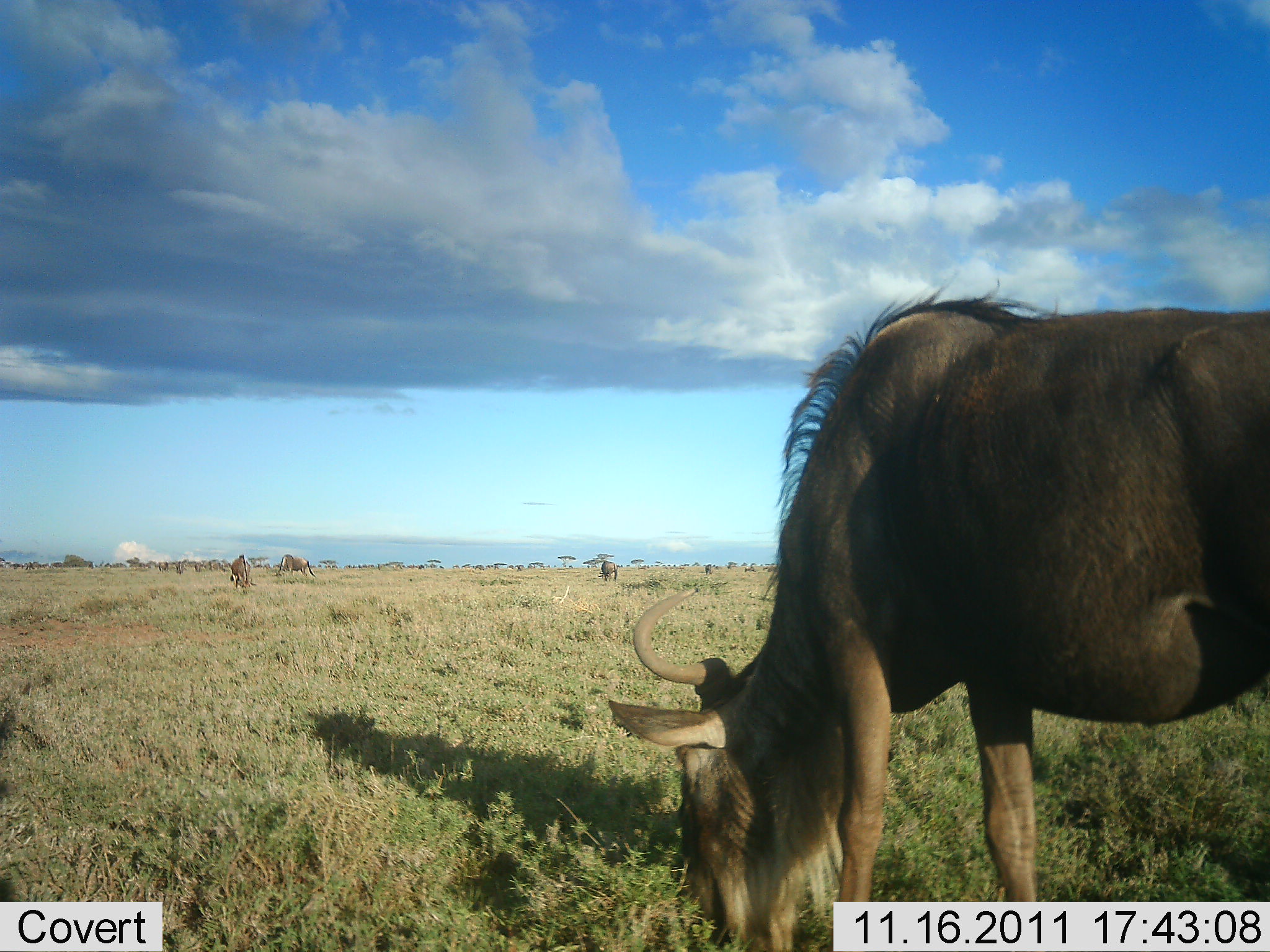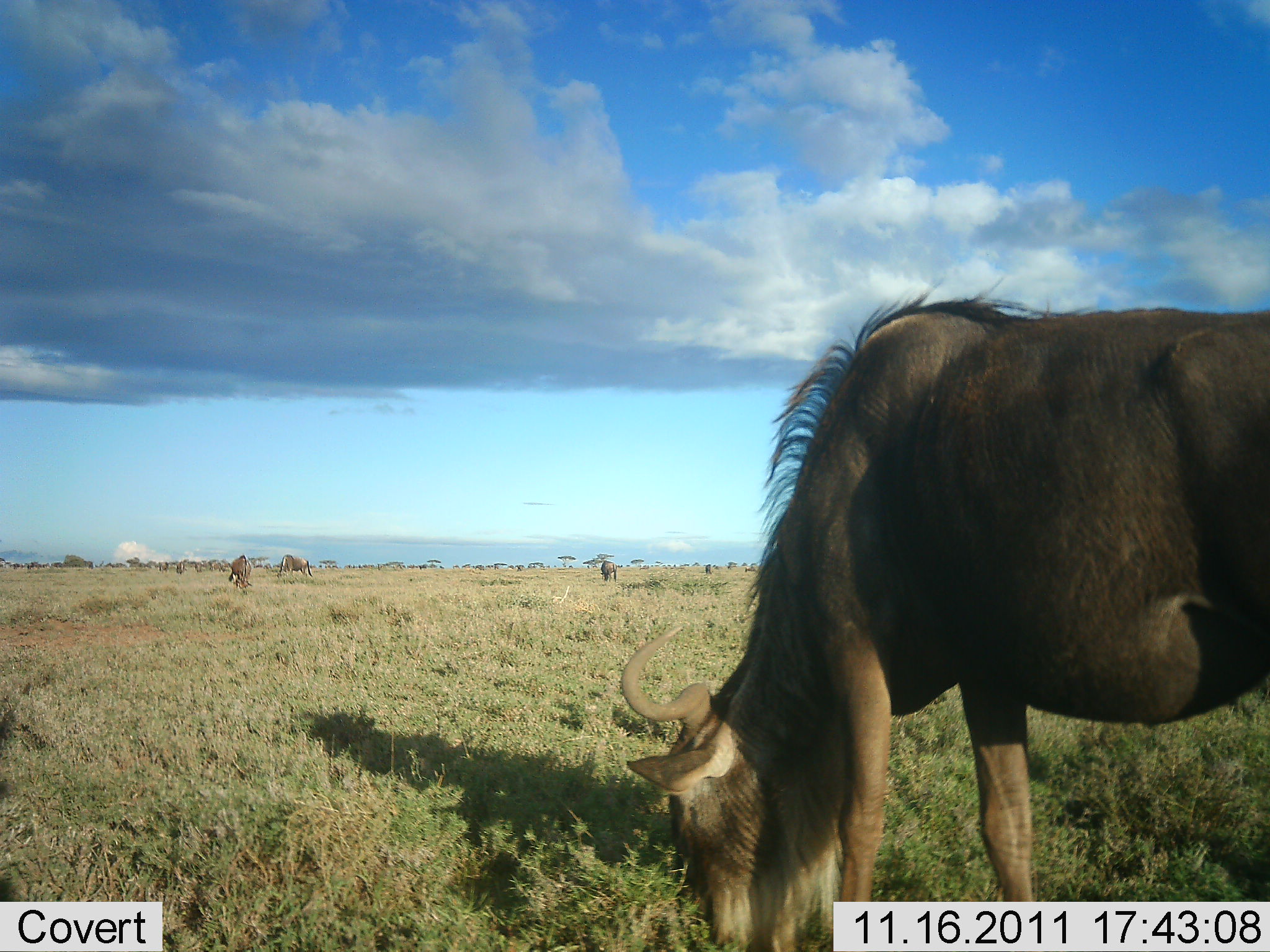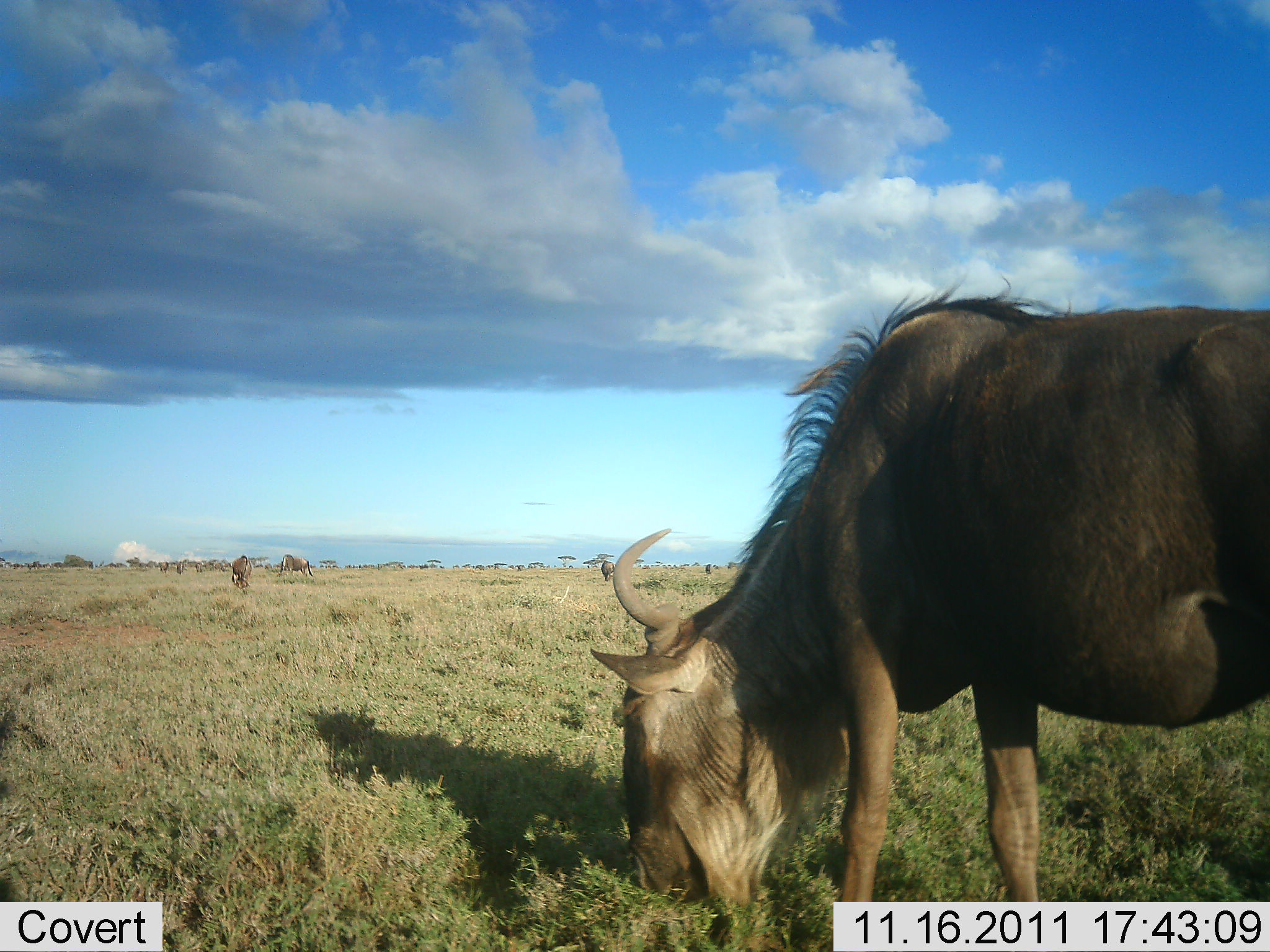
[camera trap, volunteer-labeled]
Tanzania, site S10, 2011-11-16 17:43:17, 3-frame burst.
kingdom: Animalia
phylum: Chordata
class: Mammalia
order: Artiodactyla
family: Bovidae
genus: Connochaetes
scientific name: Connochaetes taurinus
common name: blue wildebeest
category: wildebeest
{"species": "wildebeest (blue wildebeest) (Connochaetes taurinus)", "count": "3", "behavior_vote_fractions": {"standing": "25%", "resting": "0%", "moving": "25%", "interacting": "0%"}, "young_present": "0%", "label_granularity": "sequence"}